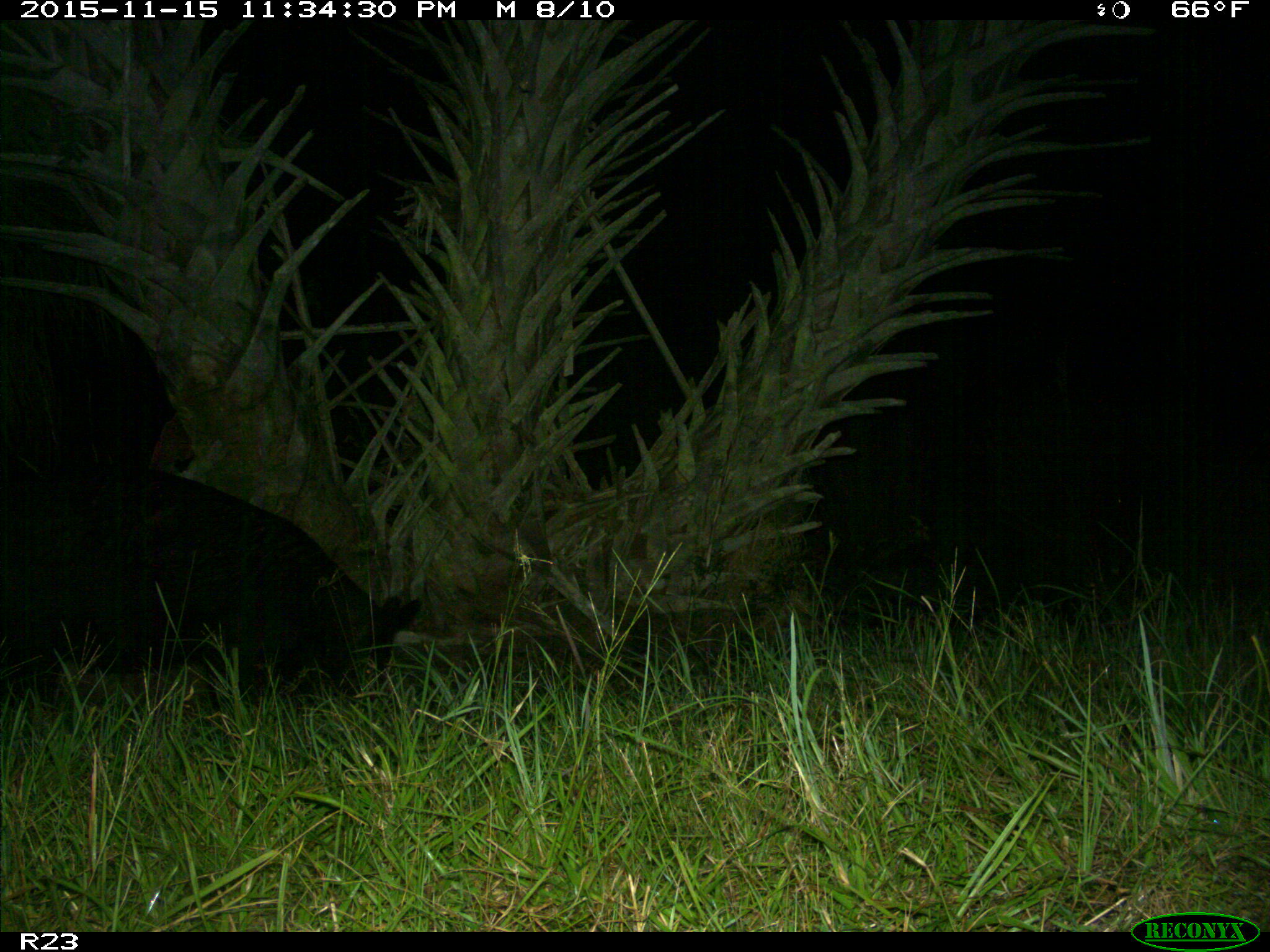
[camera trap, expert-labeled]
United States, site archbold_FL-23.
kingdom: Animalia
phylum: Chordata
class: Mammalia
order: Artiodactyla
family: Suidae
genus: Sus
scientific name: Sus scrofa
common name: wild boar